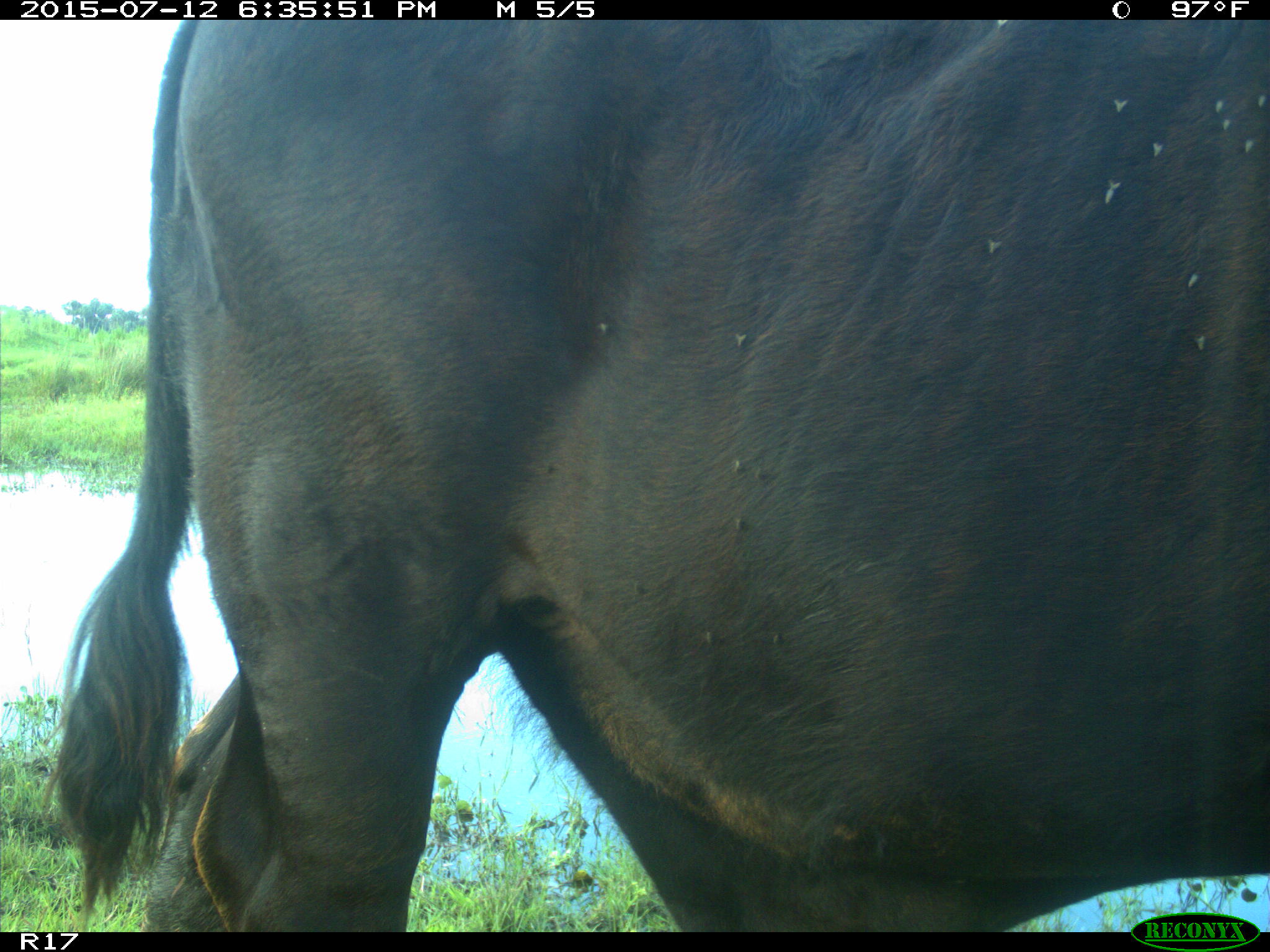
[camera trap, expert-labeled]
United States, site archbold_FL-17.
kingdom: Animalia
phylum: Chordata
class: Mammalia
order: Artiodactyla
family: Bovidae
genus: Bos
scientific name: Bos taurus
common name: domestic cow